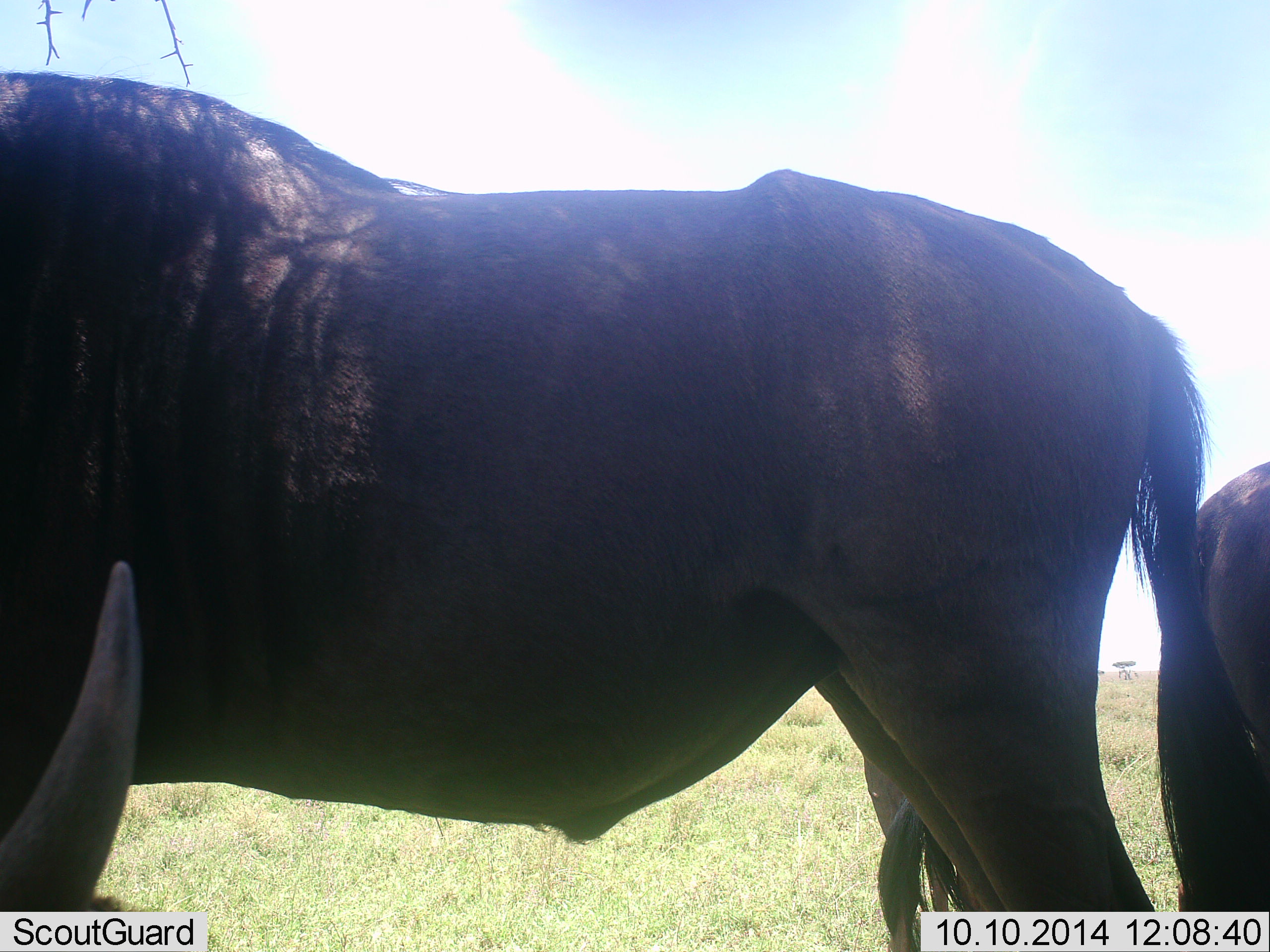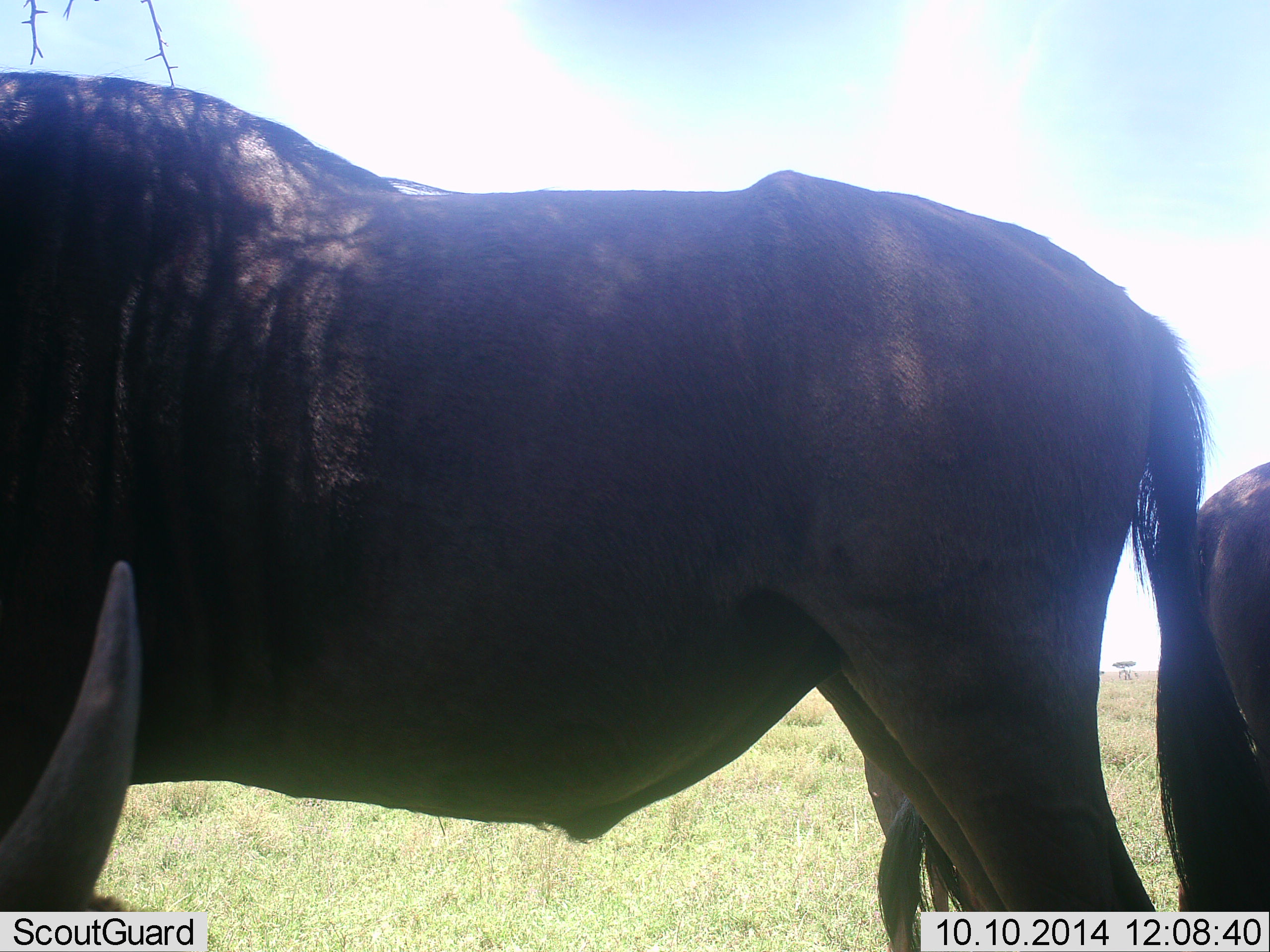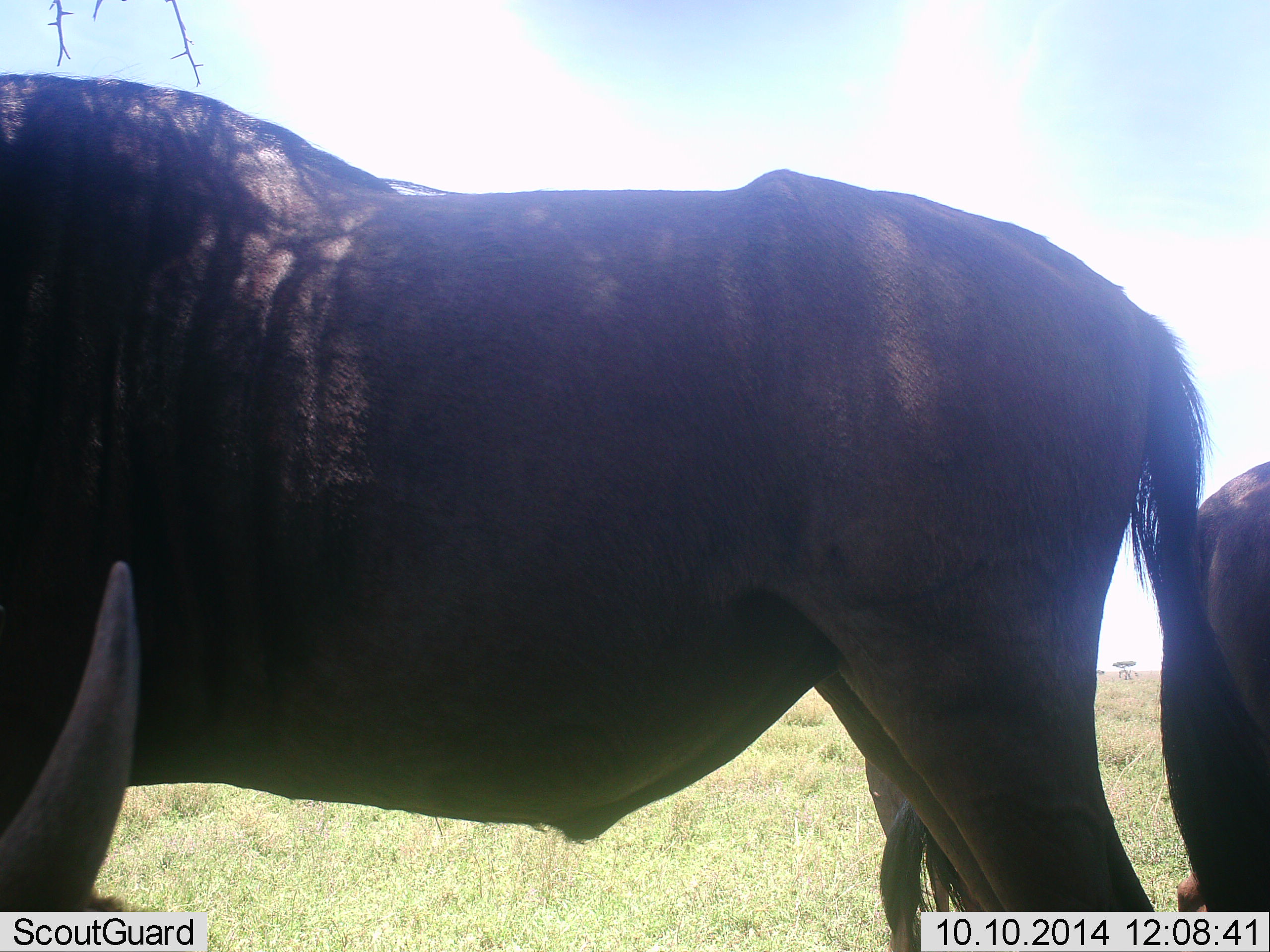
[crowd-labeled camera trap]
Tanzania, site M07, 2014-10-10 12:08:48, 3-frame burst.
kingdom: Animalia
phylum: Chordata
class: Mammalia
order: Artiodactyla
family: Bovidae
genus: Connochaetes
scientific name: Connochaetes taurinus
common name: blue wildebeest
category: wildebeest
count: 3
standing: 100%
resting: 60%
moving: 0%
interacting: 0%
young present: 0%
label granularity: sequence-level